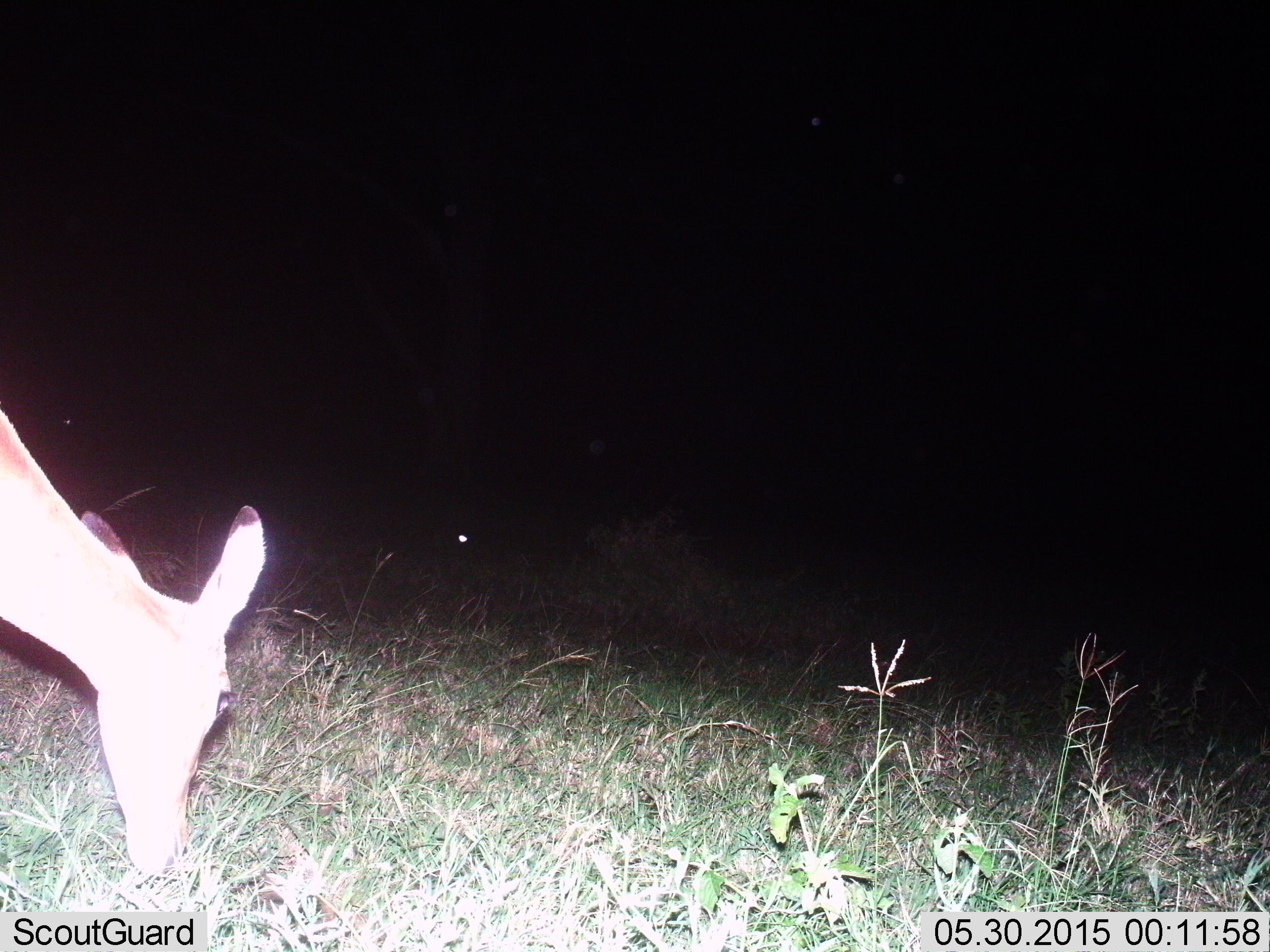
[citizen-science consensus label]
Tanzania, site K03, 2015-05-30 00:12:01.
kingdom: Animalia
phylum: Chordata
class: Mammalia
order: Artiodactyla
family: Bovidae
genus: Aepyceros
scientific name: Aepyceros melampus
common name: impala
Impala (Aepyceros melampus), count 1. Behavior (volunteer vote fractions): standing 40%, resting 0%, moving 0%, interacting 0%. Young present (vote fraction): 0%. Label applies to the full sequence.